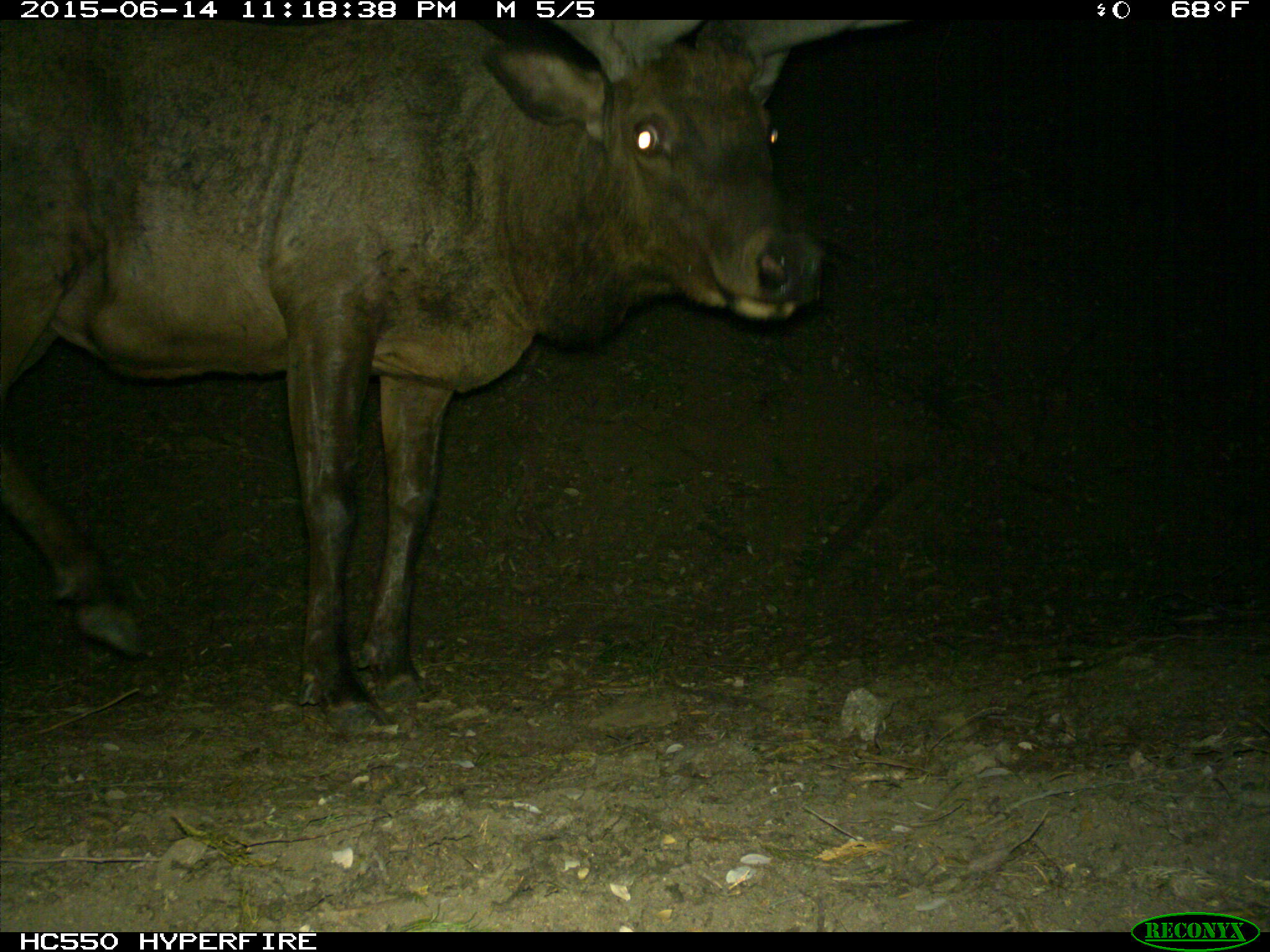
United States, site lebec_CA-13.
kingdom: Animalia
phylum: Chordata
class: Mammalia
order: Artiodactyla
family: Cervidae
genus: Cervus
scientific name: Cervus canadensis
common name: elk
Cervus canadensis (elk).